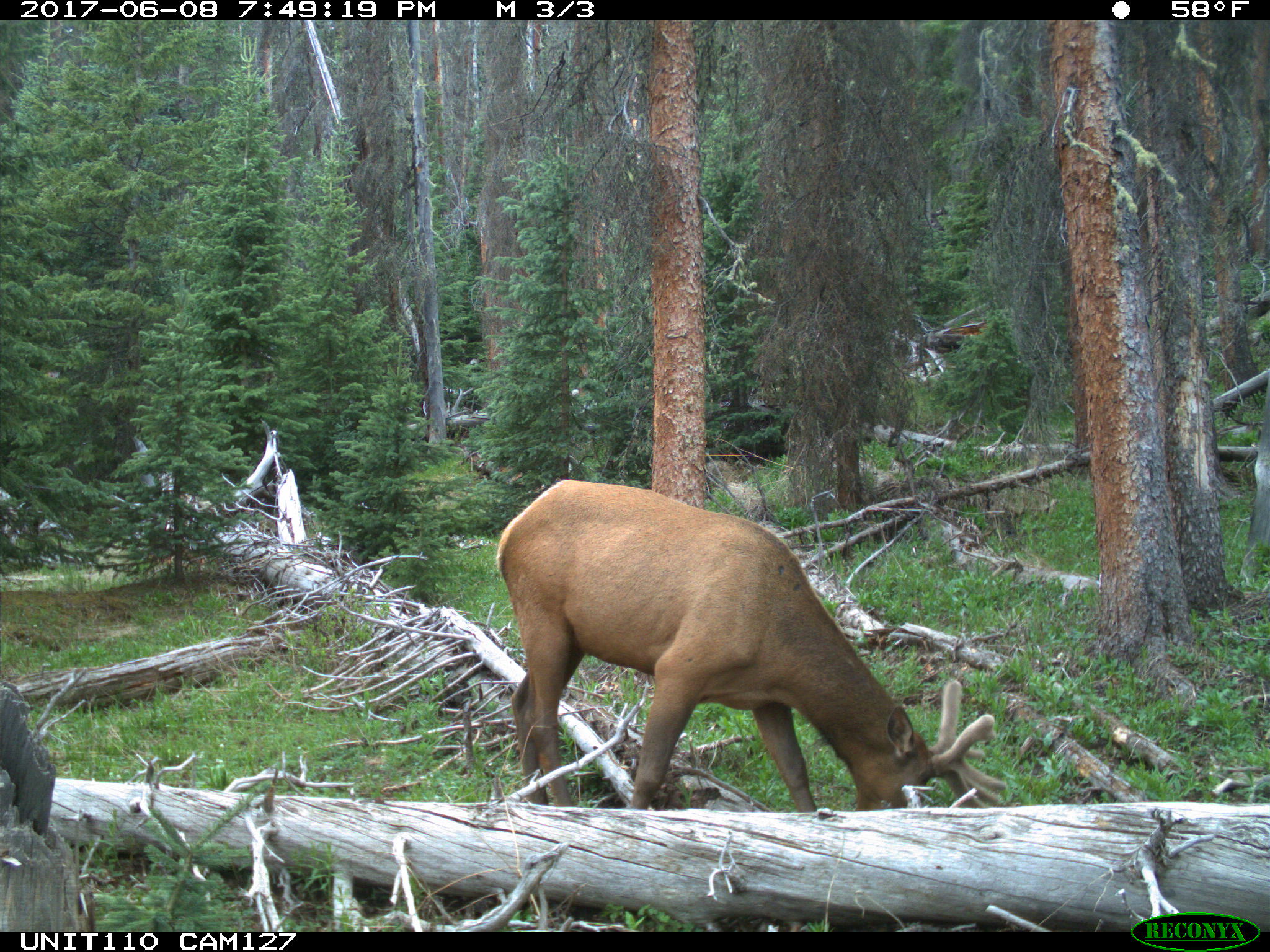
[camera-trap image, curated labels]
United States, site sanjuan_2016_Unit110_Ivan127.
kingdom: Animalia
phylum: Chordata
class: Mammalia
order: Artiodactyla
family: Cervidae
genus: Cervus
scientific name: Cervus elaphus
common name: red deer